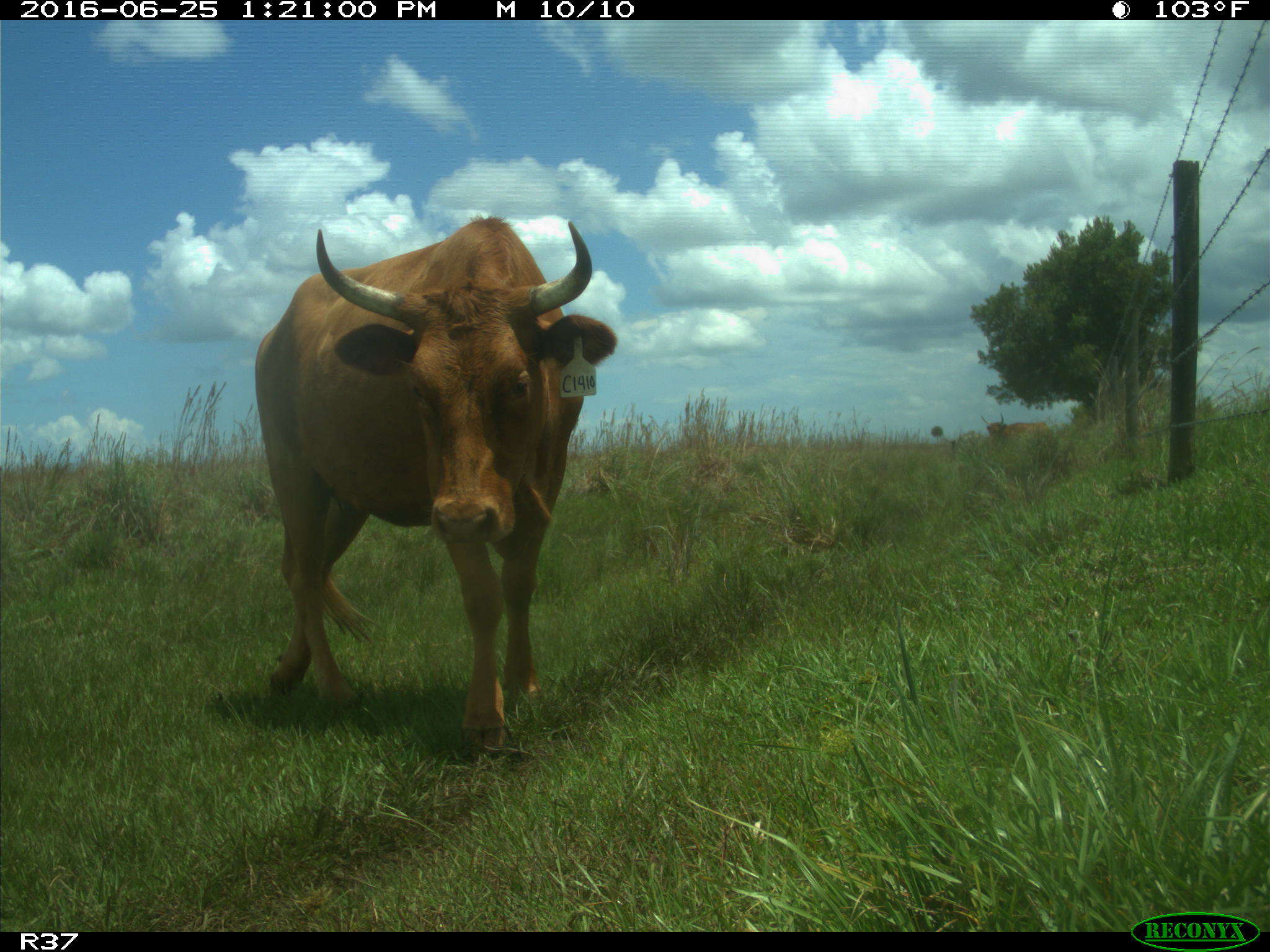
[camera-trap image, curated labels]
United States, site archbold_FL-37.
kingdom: Animalia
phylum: Chordata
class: Mammalia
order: Artiodactyla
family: Bovidae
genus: Bos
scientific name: Bos taurus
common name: domestic cow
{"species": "Bos taurus (domestic cow)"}